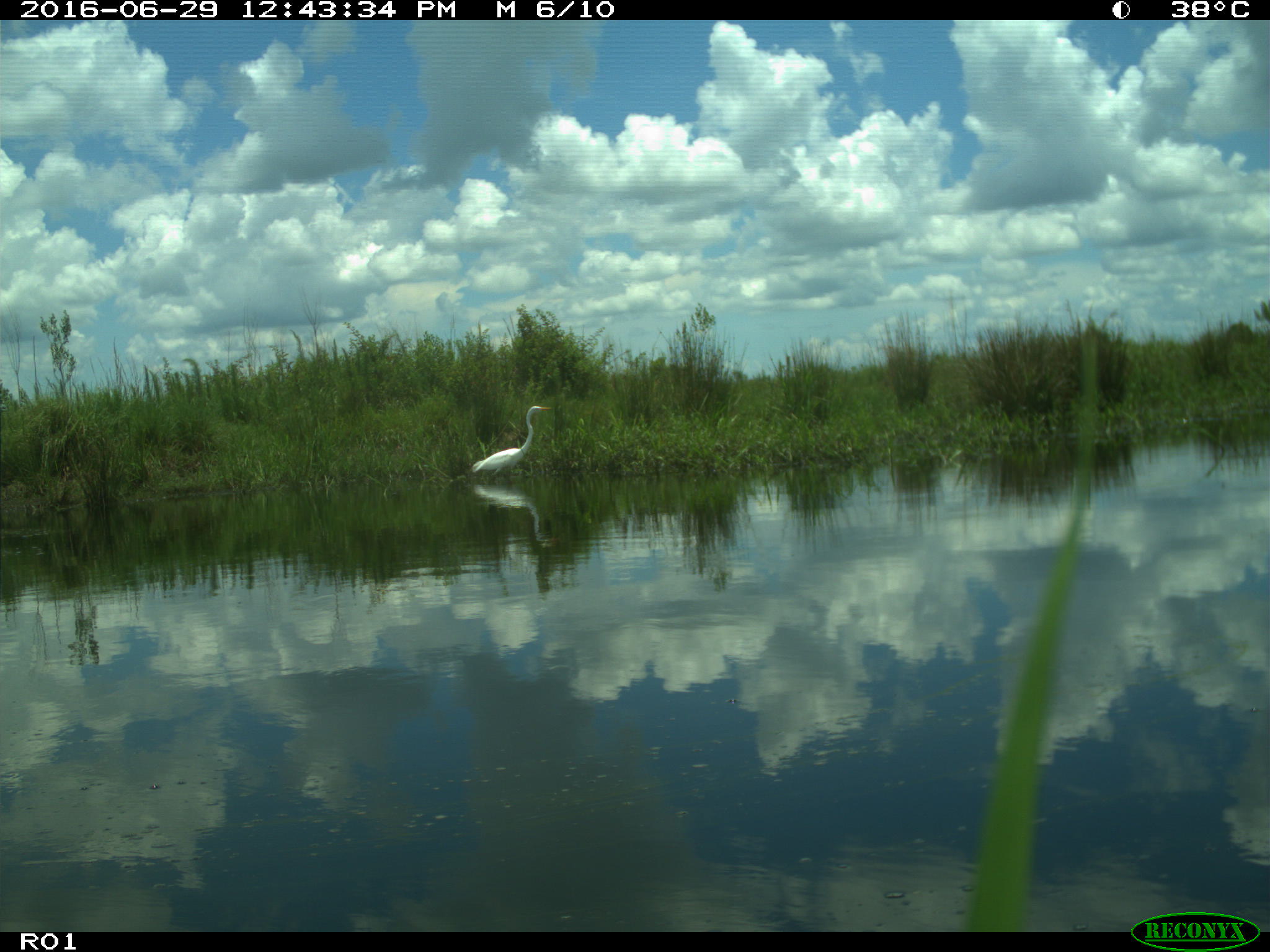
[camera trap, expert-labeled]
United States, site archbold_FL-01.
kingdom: Animalia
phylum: Chordata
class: Aves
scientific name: Aves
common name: birds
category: unidentified bird